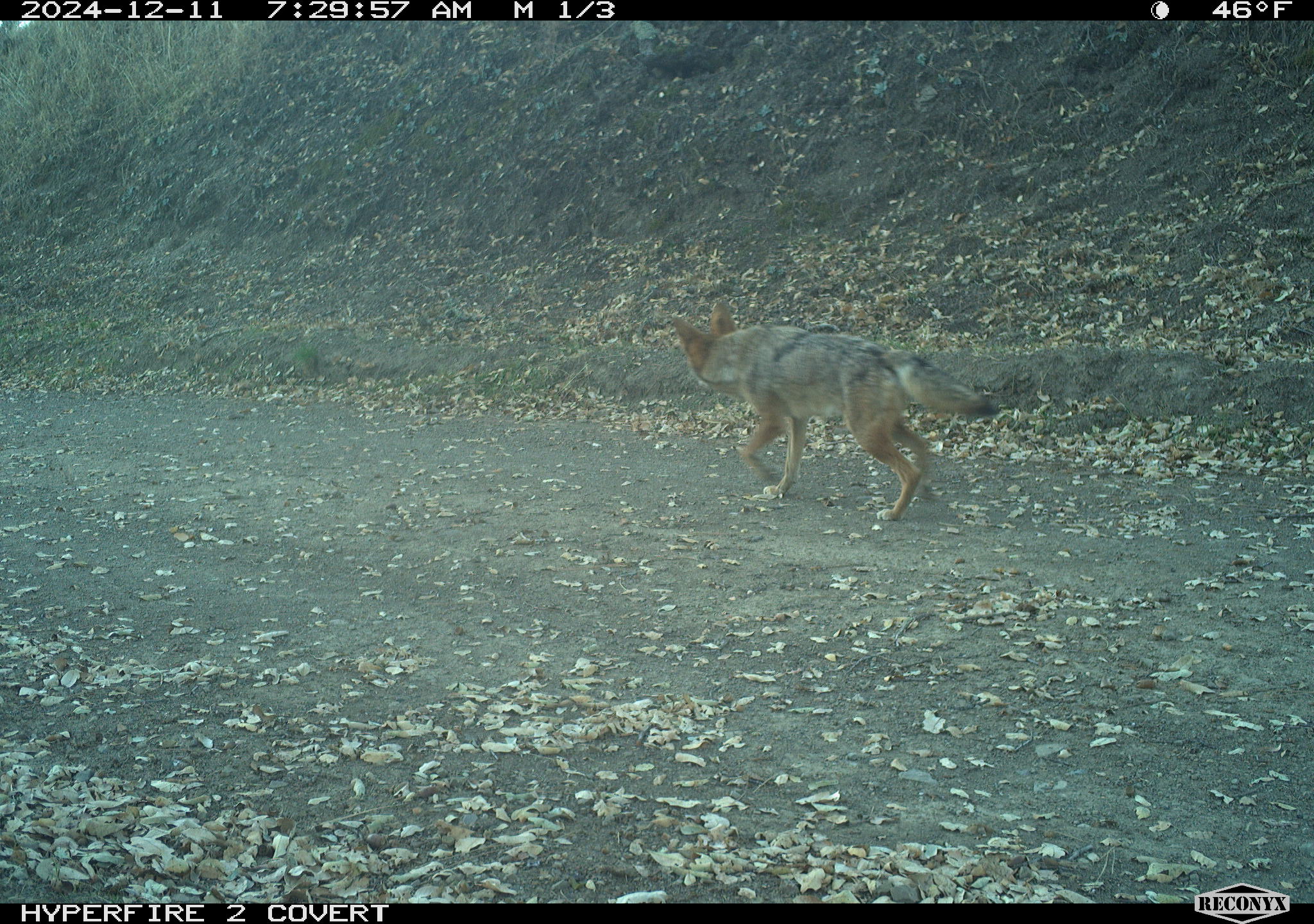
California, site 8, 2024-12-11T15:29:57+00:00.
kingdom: Animalia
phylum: Chordata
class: Mammalia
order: Carnivora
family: Canidae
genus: Canis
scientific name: Canis latrans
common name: coyote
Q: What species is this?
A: Coyote (Canis latrans).